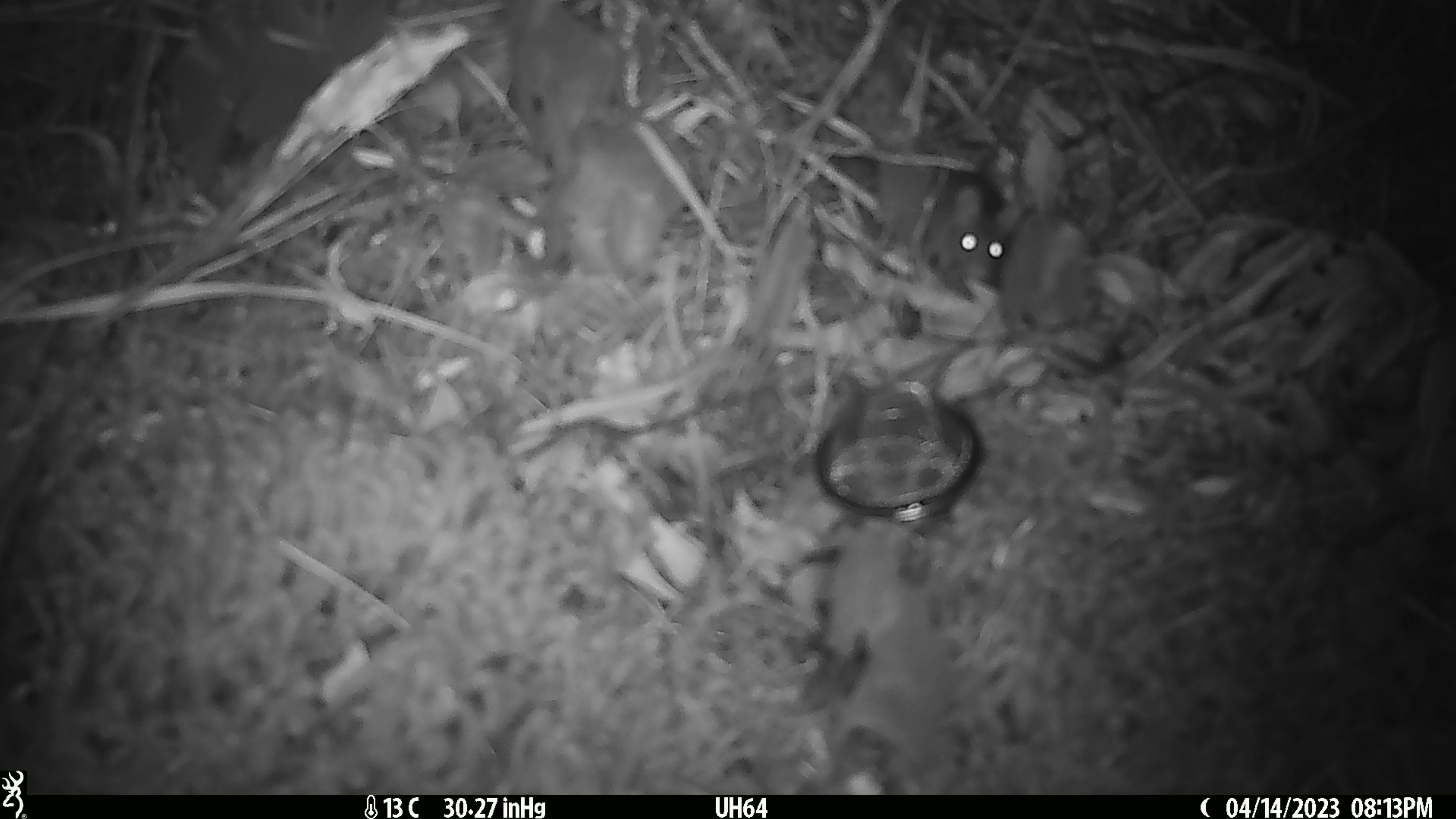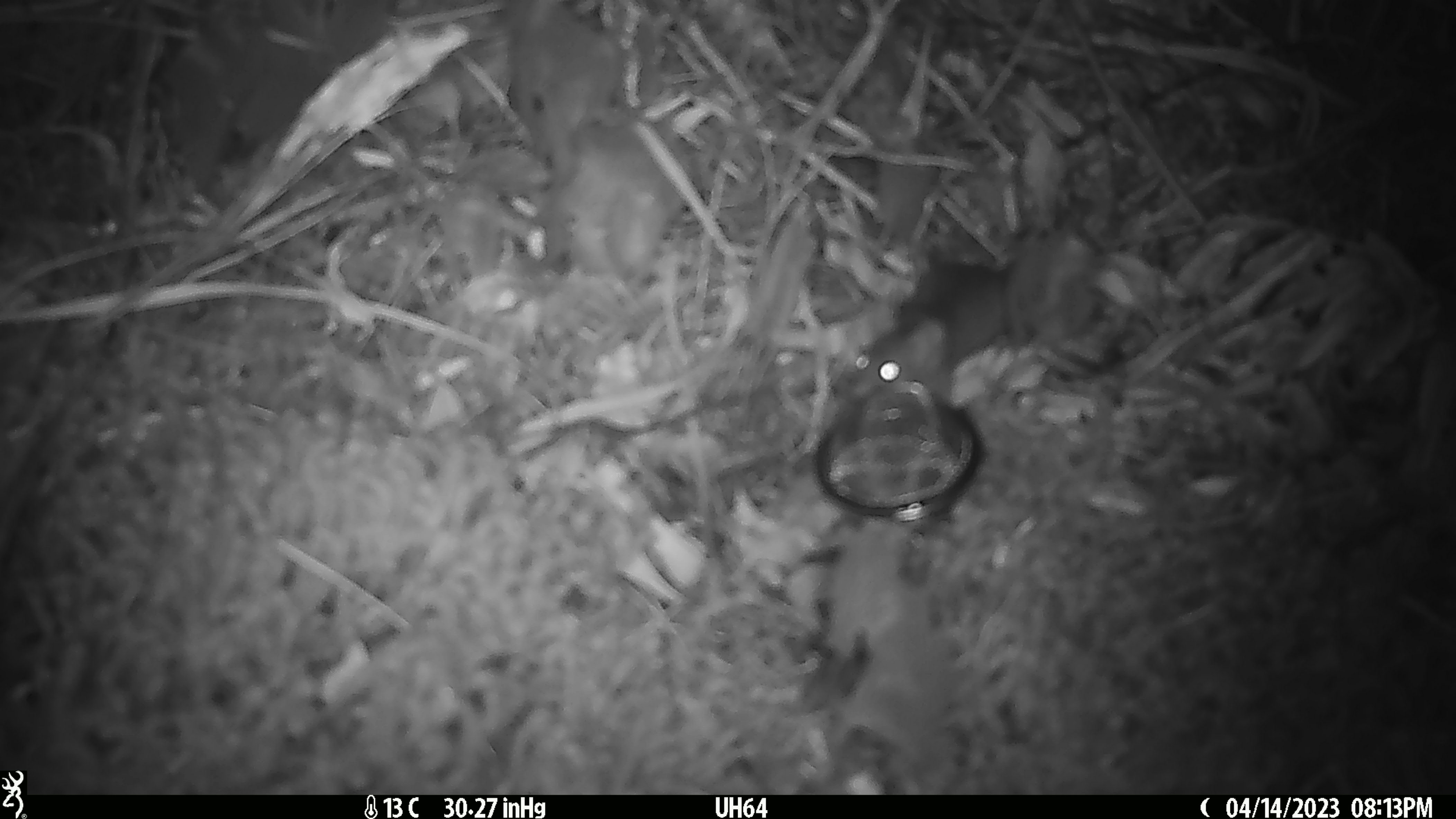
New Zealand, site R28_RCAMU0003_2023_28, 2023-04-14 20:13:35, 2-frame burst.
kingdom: Animalia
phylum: Chordata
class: Mammalia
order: Rodentia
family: Muridae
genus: Mus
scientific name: Mus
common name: mouse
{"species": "mouse (Mus)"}